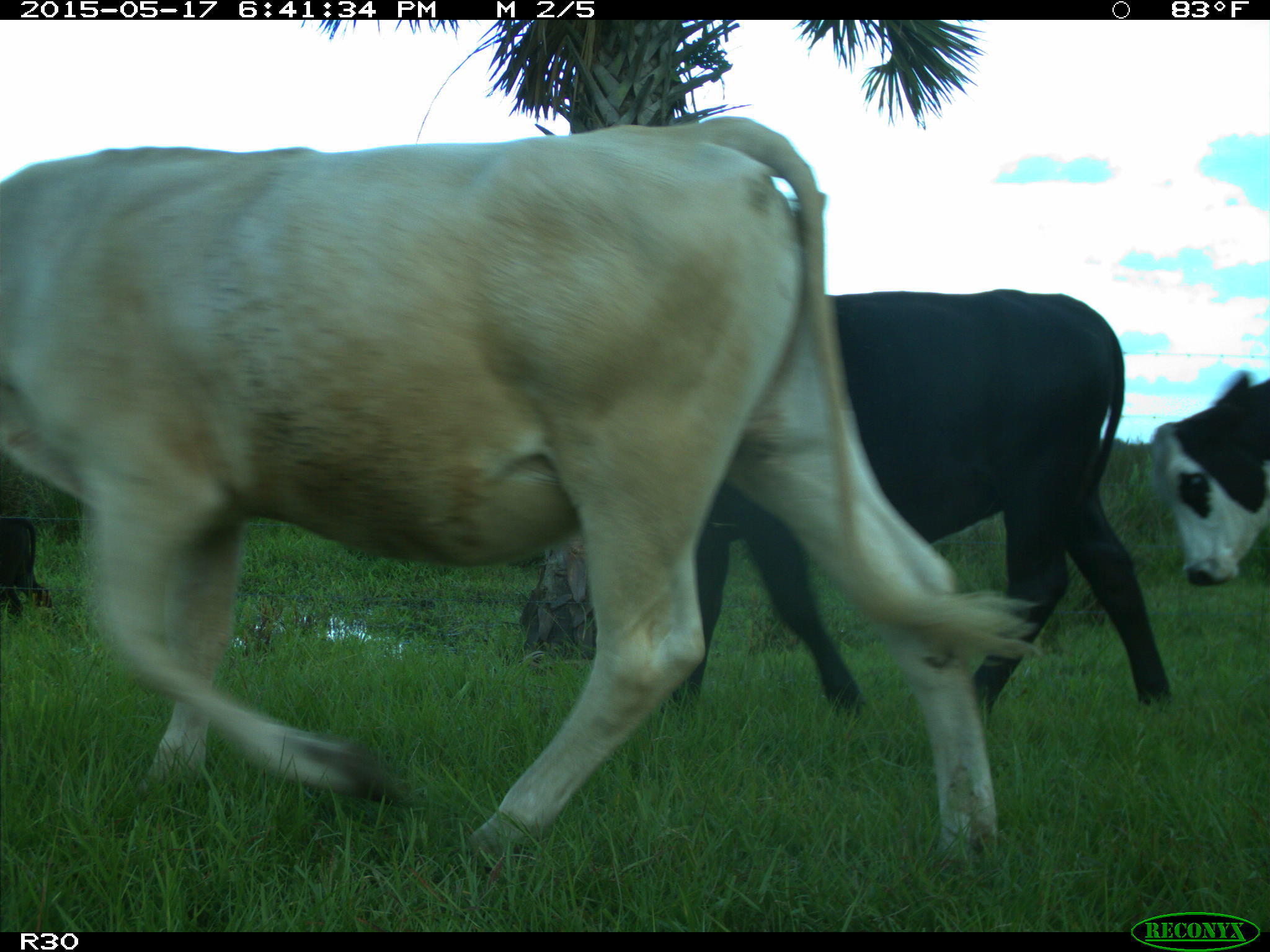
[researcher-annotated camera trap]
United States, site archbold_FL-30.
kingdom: Animalia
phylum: Chordata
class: Mammalia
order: Artiodactyla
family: Bovidae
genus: Bos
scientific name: Bos taurus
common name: domestic cow